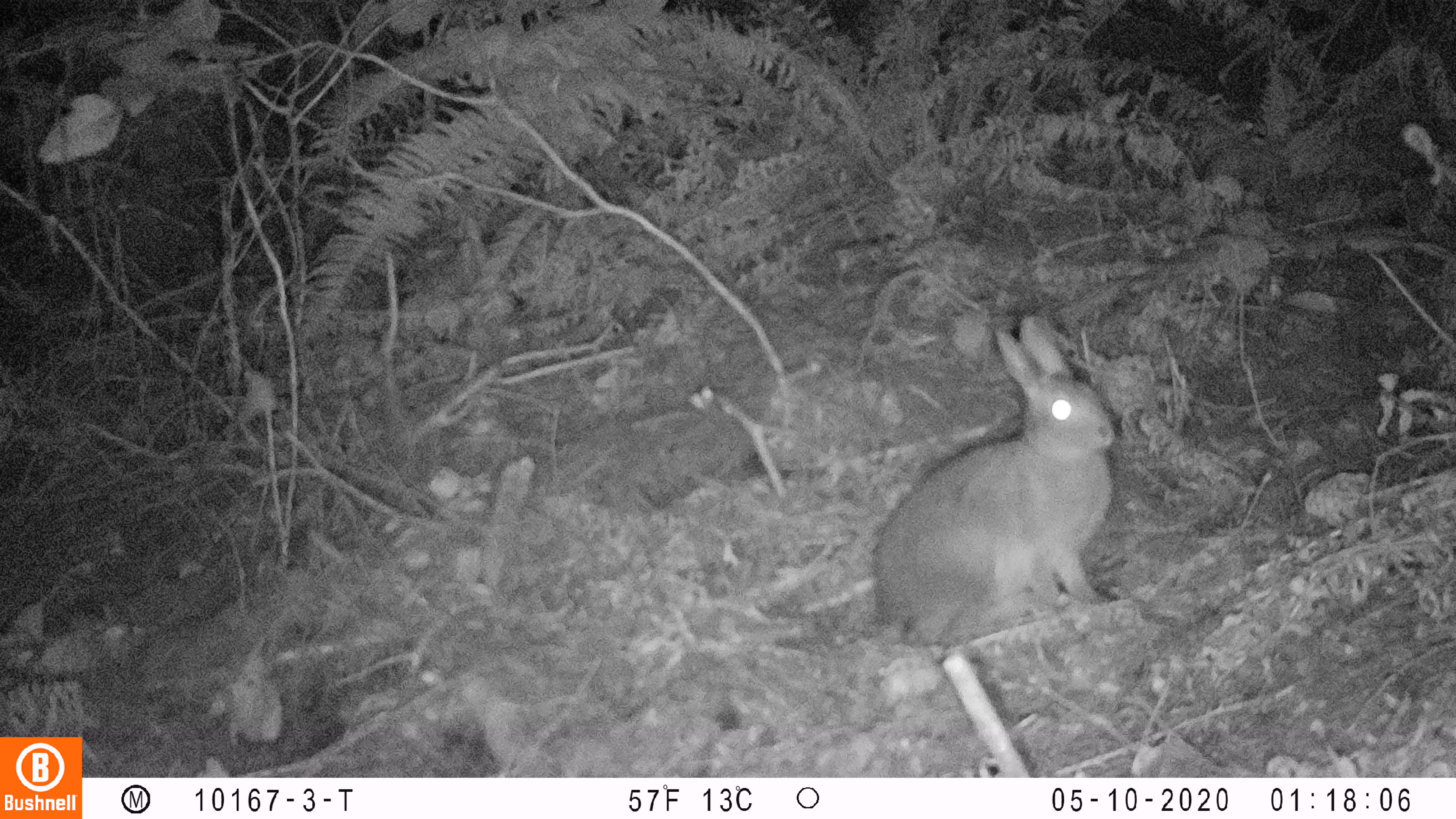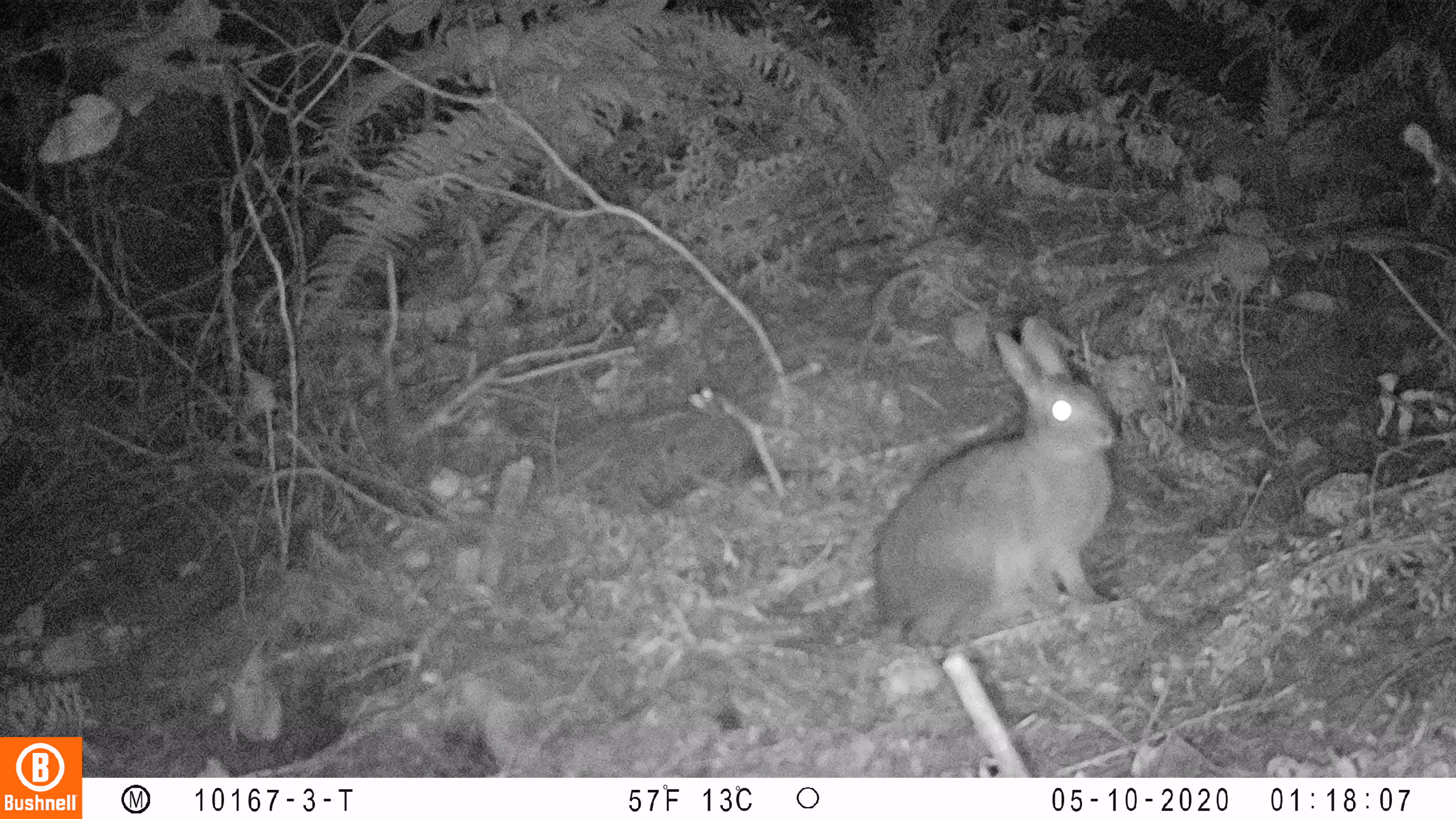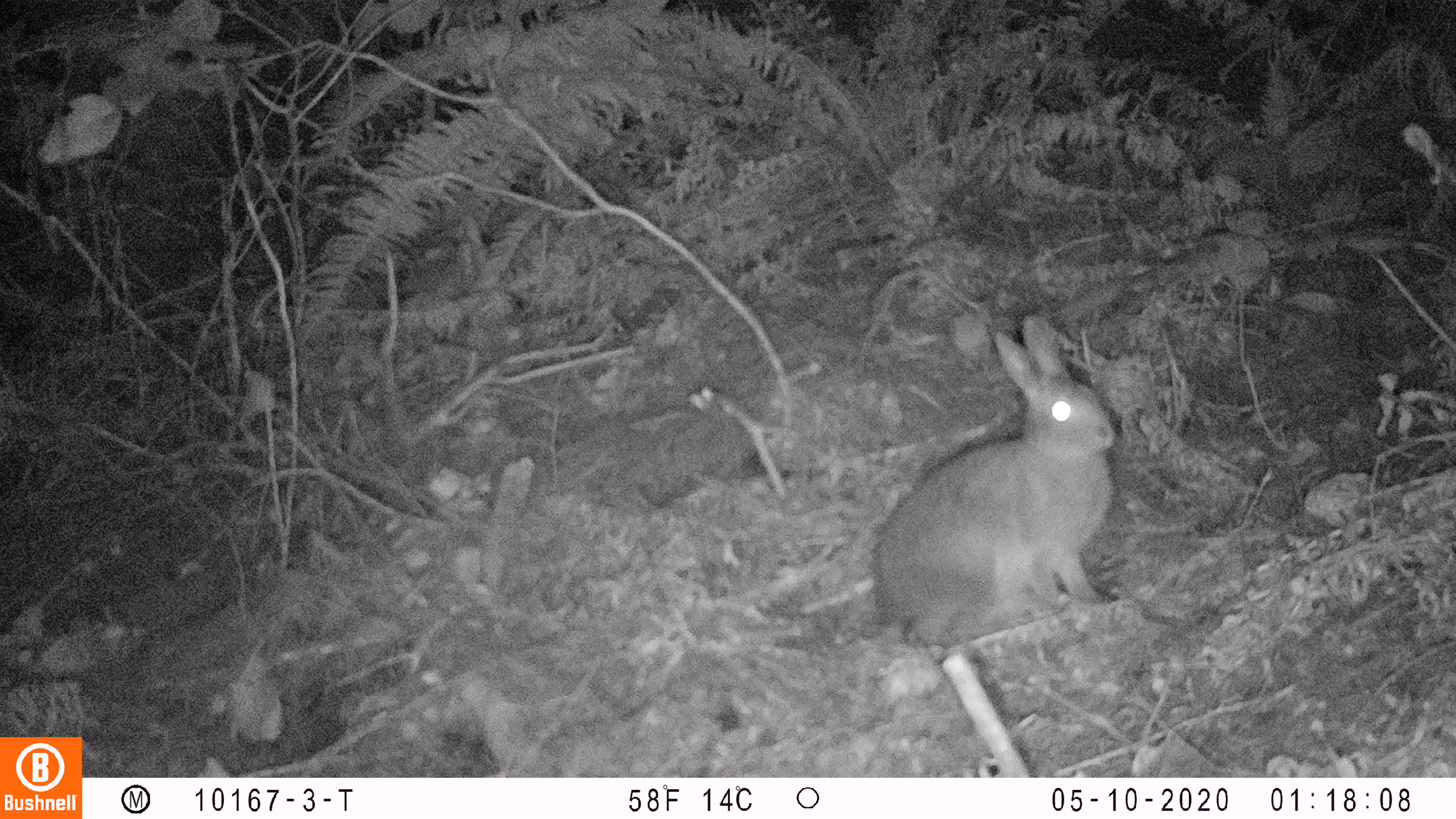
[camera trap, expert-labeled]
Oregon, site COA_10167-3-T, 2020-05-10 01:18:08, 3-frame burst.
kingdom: Animalia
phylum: Chordata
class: Mammalia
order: Lagomorpha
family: Leporidae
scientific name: Leporidae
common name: hares and rabbits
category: leporidae family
Leporidae family (hares and rabbits) (Leporidae).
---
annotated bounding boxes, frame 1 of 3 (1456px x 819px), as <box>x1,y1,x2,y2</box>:
leporidae family: <box>864,311,1128,654</box>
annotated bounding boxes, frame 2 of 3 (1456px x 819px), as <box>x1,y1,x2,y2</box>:
leporidae family: <box>858,303,1130,656</box>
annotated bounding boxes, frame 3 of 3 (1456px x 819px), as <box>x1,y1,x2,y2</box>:
leporidae family: <box>867,309,1117,664</box>